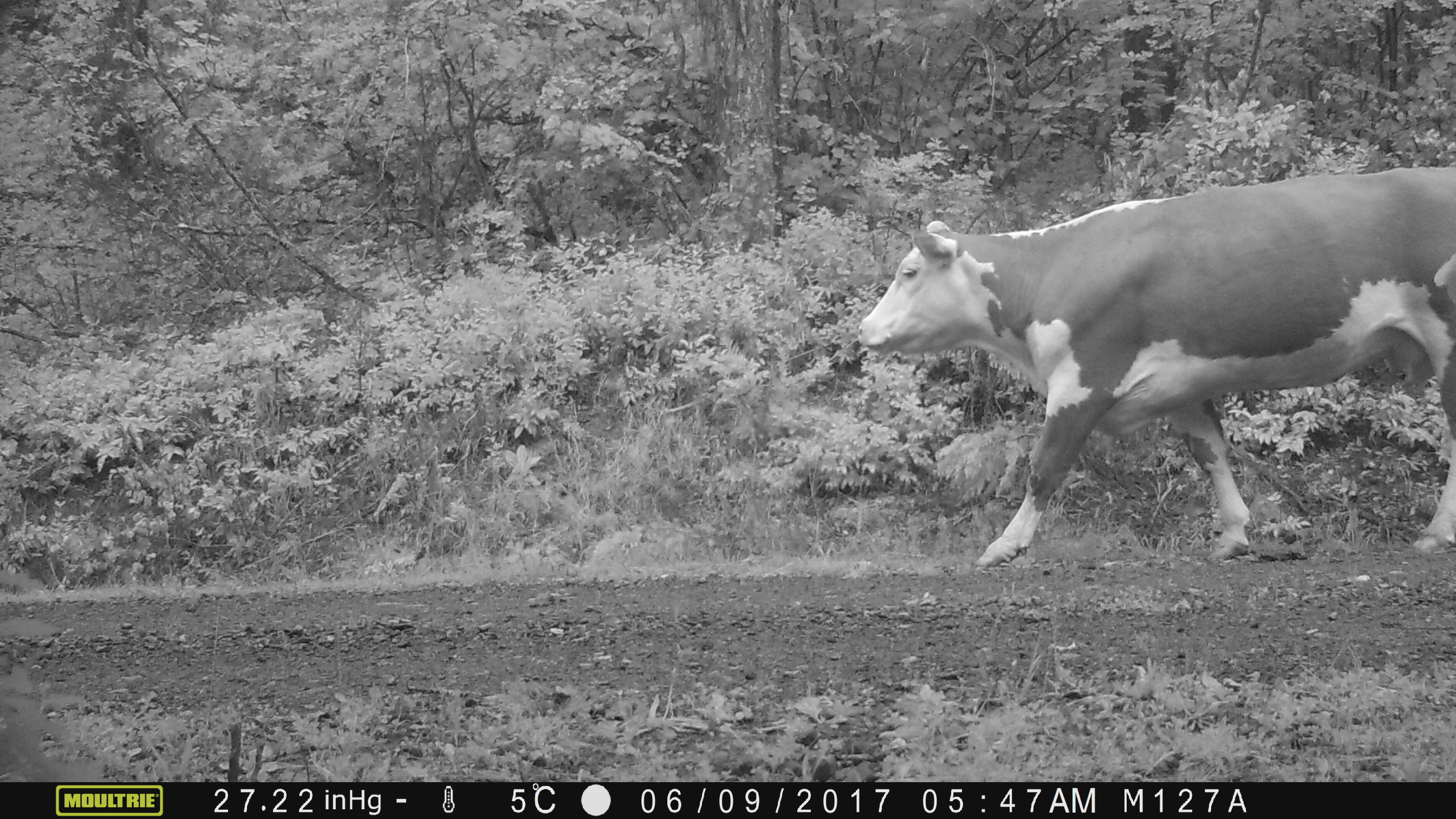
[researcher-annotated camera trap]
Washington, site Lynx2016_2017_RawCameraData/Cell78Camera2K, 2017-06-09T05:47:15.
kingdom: Animalia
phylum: Chordata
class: Mammalia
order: Artiodactyla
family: Bovidae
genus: Bos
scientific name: Bos taurus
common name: domestic cattle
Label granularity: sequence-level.